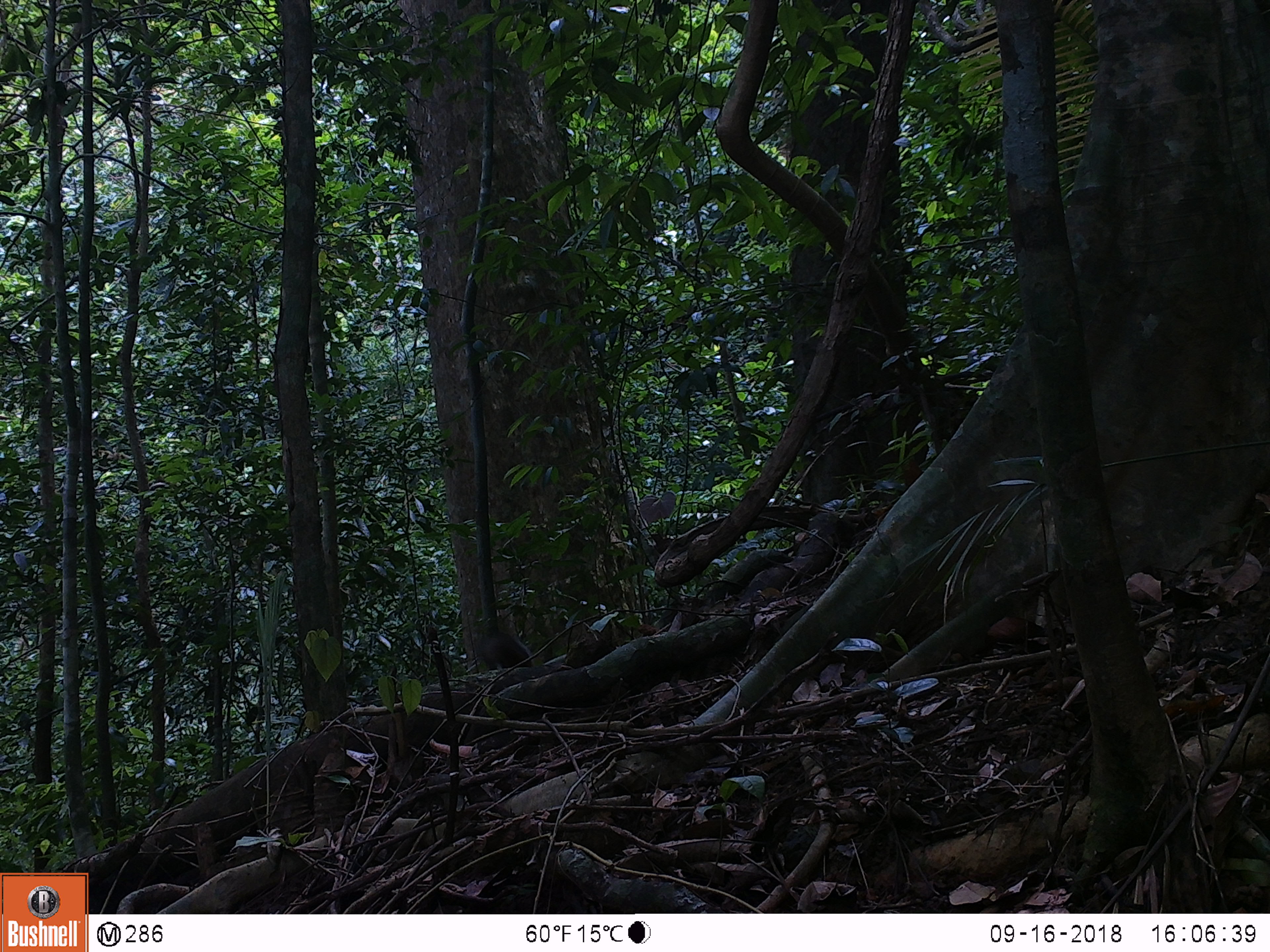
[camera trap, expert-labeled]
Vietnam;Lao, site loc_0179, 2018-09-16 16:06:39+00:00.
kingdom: Animalia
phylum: Chordata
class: Mammalia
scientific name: Mammalia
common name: mammal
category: unidentified small mammal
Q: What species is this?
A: Unidentified small mammal (mammal) (Mammalia).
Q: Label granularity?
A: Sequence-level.